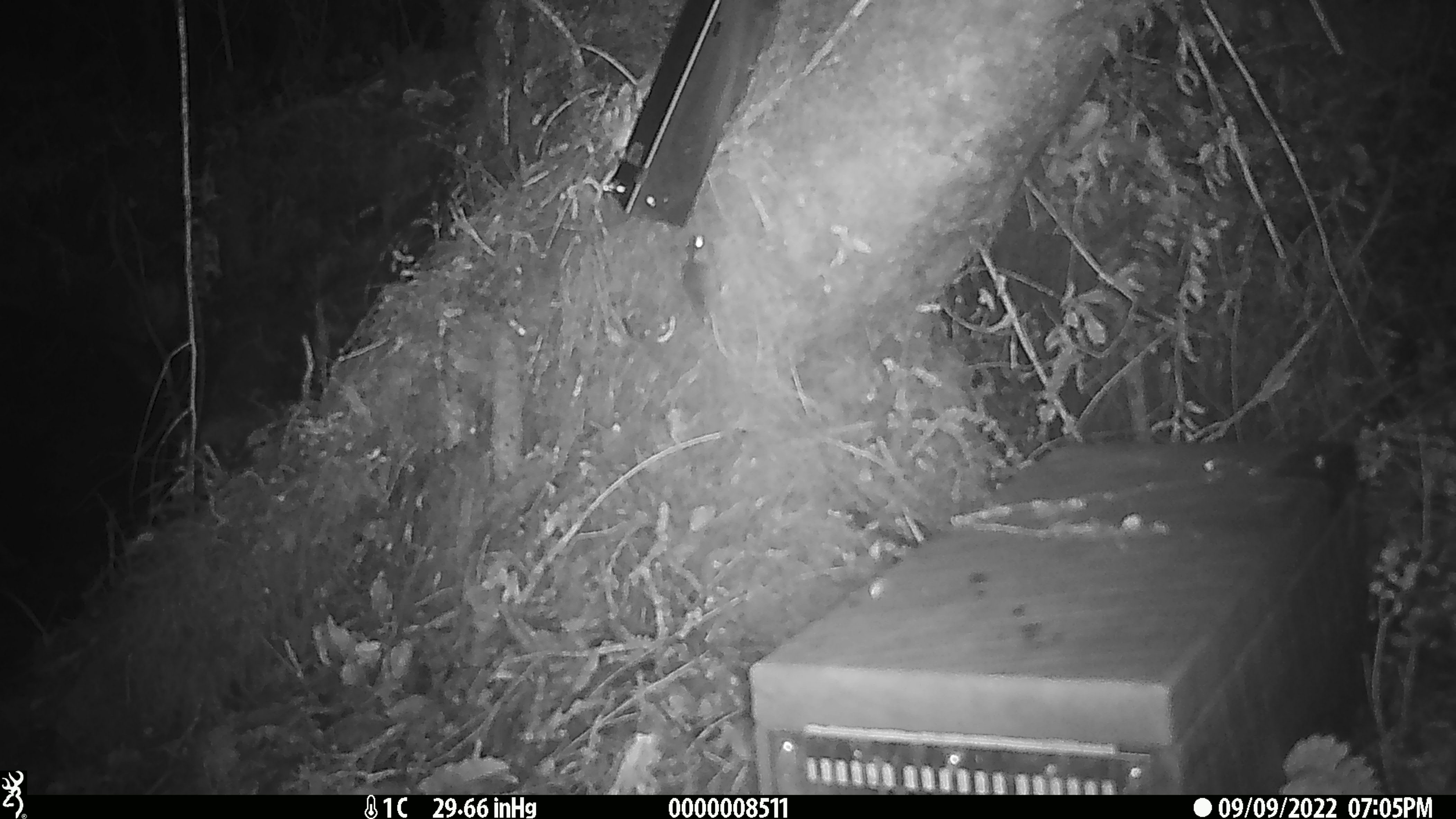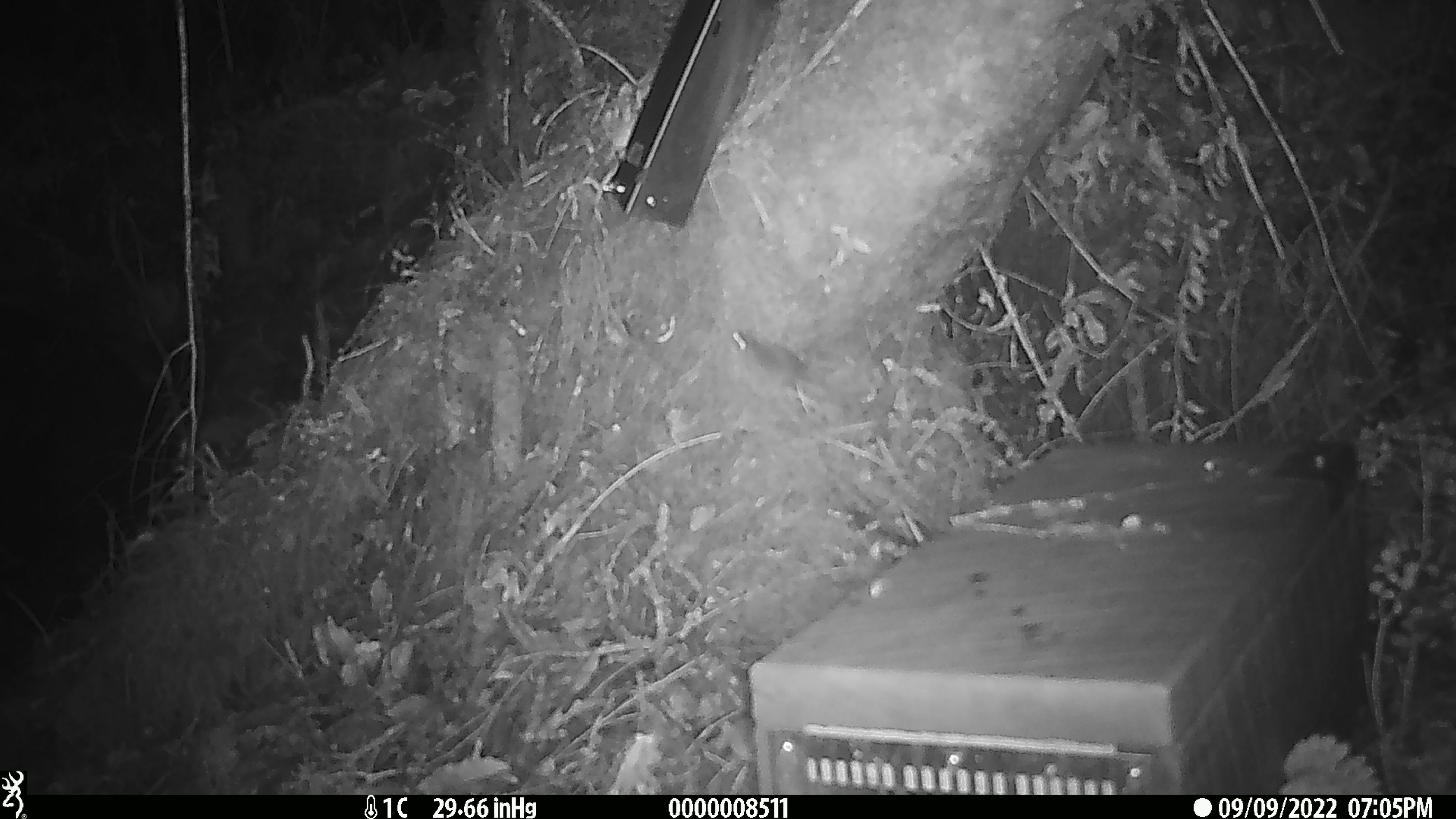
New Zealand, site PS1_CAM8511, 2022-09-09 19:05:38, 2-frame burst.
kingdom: Animalia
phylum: Chordata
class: Mammalia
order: Rodentia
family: Muridae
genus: Mus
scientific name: Mus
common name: mouse